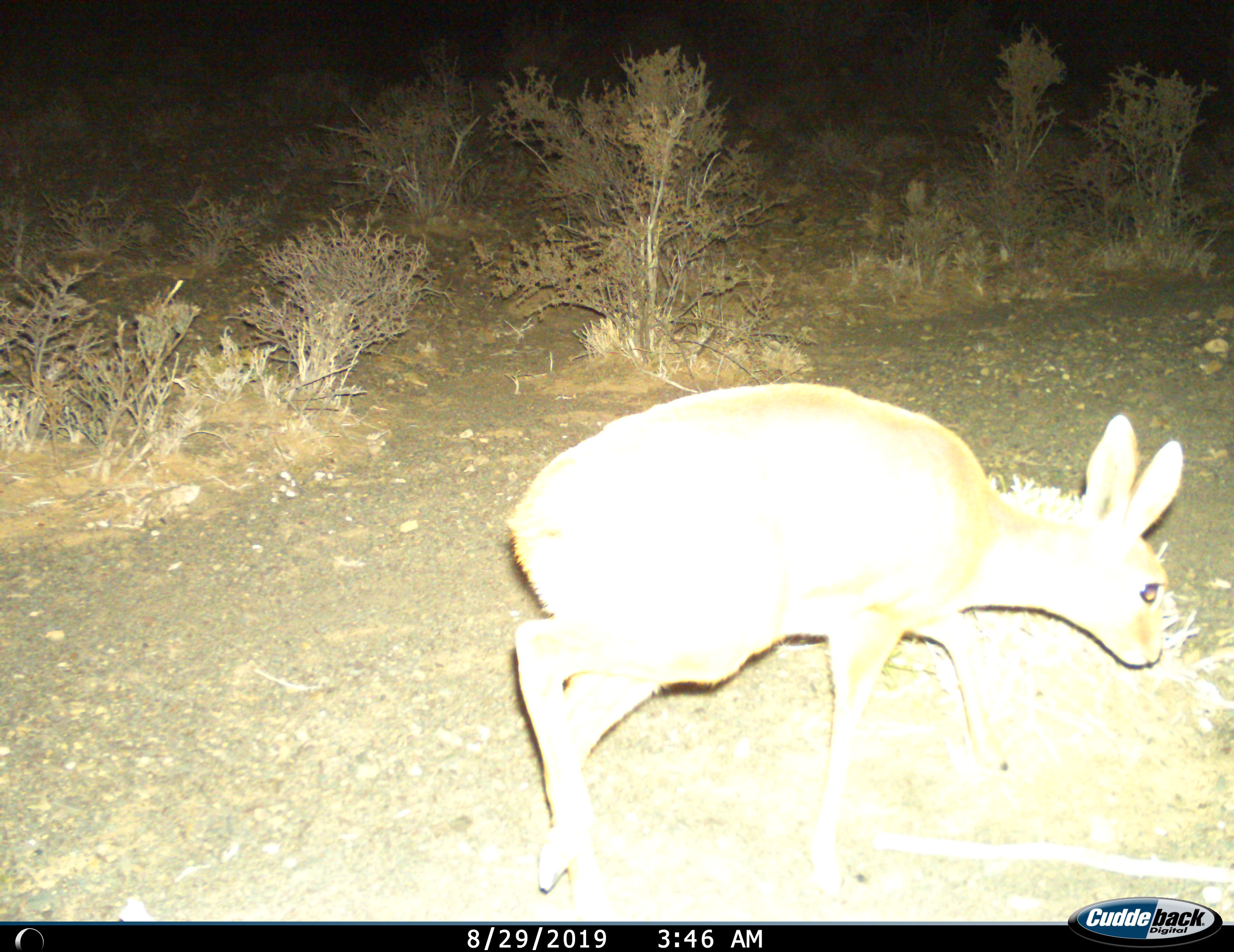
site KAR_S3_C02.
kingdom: Animalia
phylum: Chordata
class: Mammalia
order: Artiodactyla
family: Bovidae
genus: Raphicerus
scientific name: Raphicerus campestris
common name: steenbok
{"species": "steenbok (Raphicerus campestris)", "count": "1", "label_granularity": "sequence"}